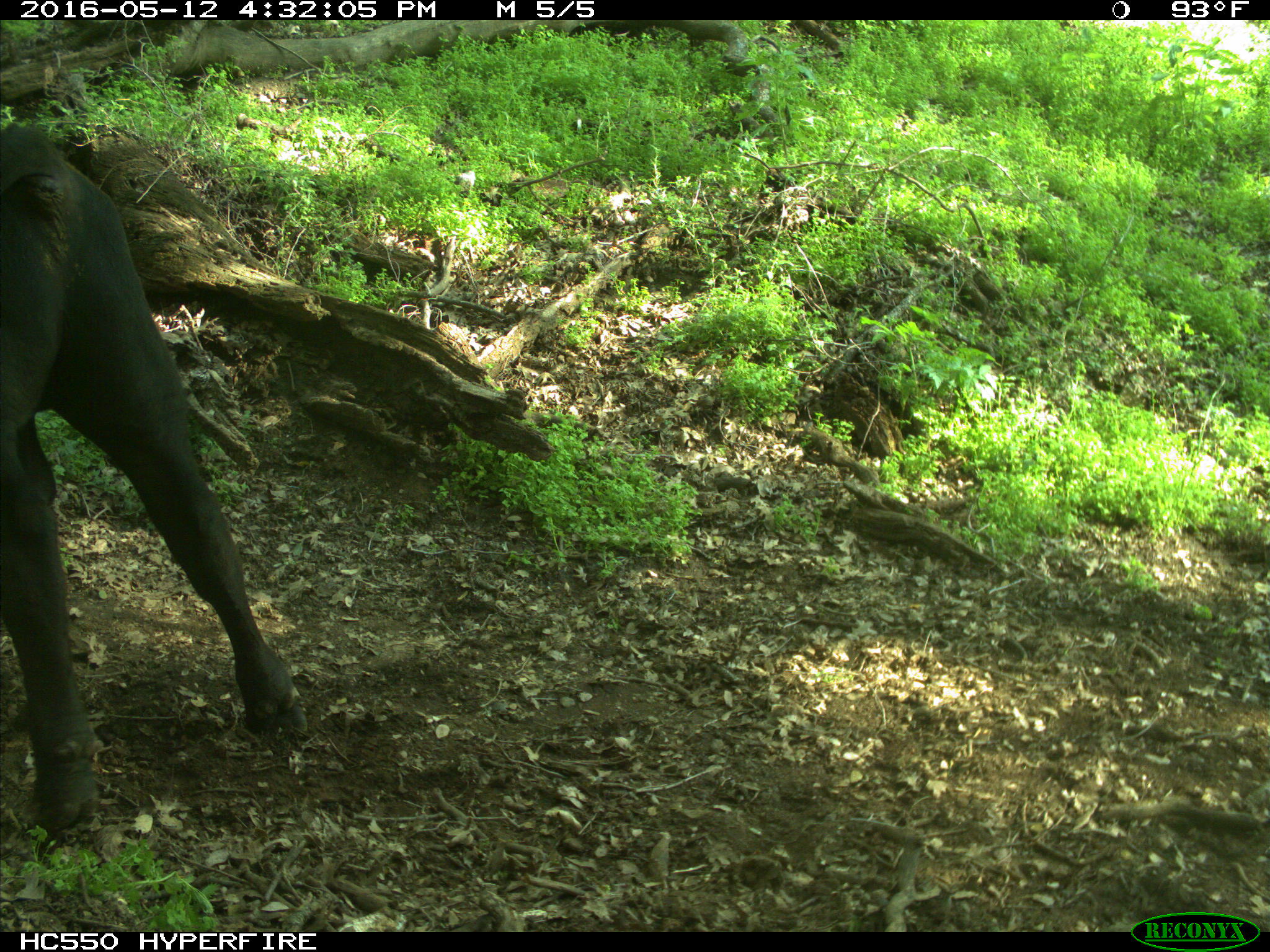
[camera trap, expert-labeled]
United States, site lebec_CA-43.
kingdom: Animalia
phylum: Chordata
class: Mammalia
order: Artiodactyla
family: Bovidae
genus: Bos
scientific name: Bos taurus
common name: domestic cow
Bos taurus (domestic cow).